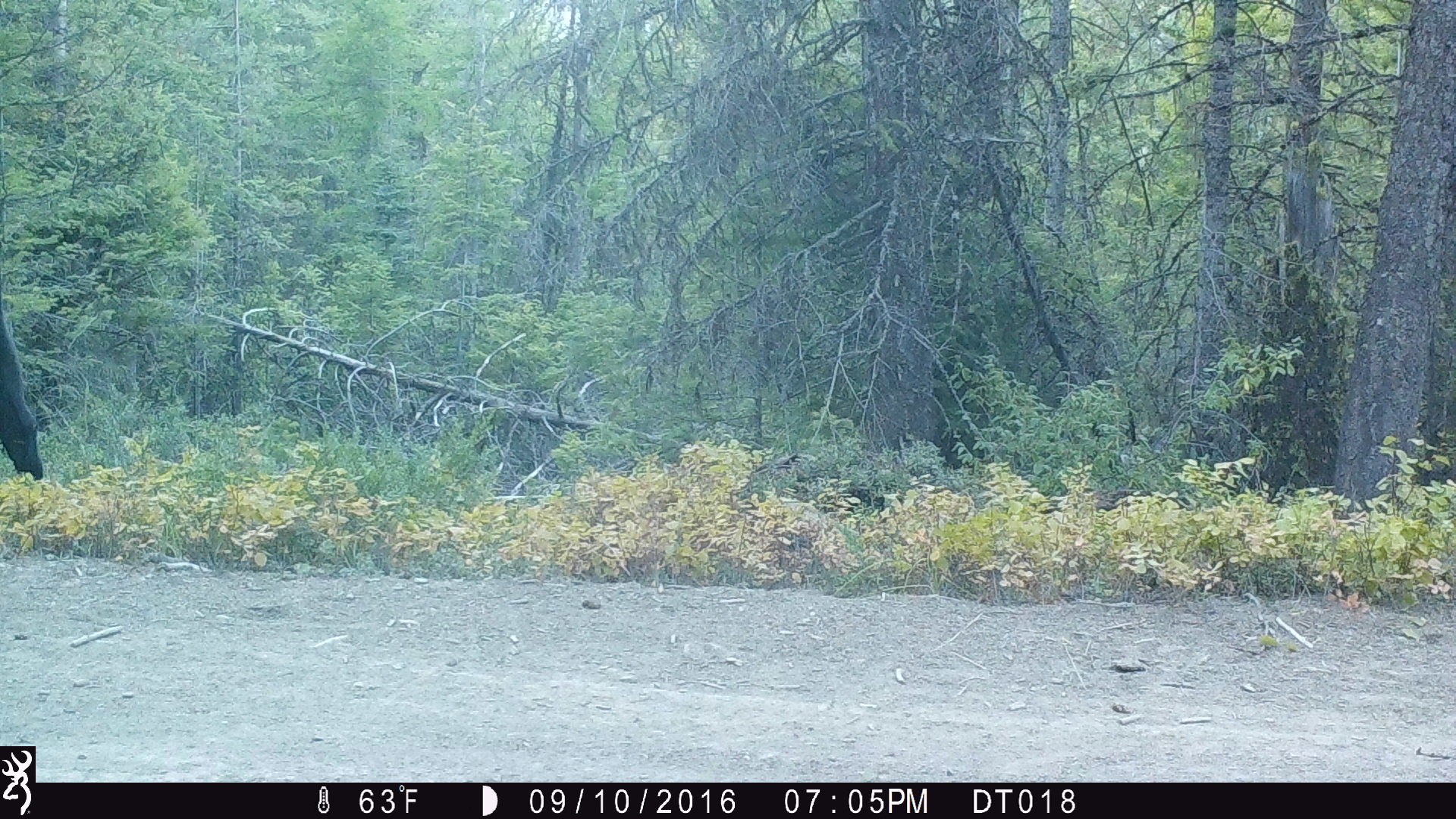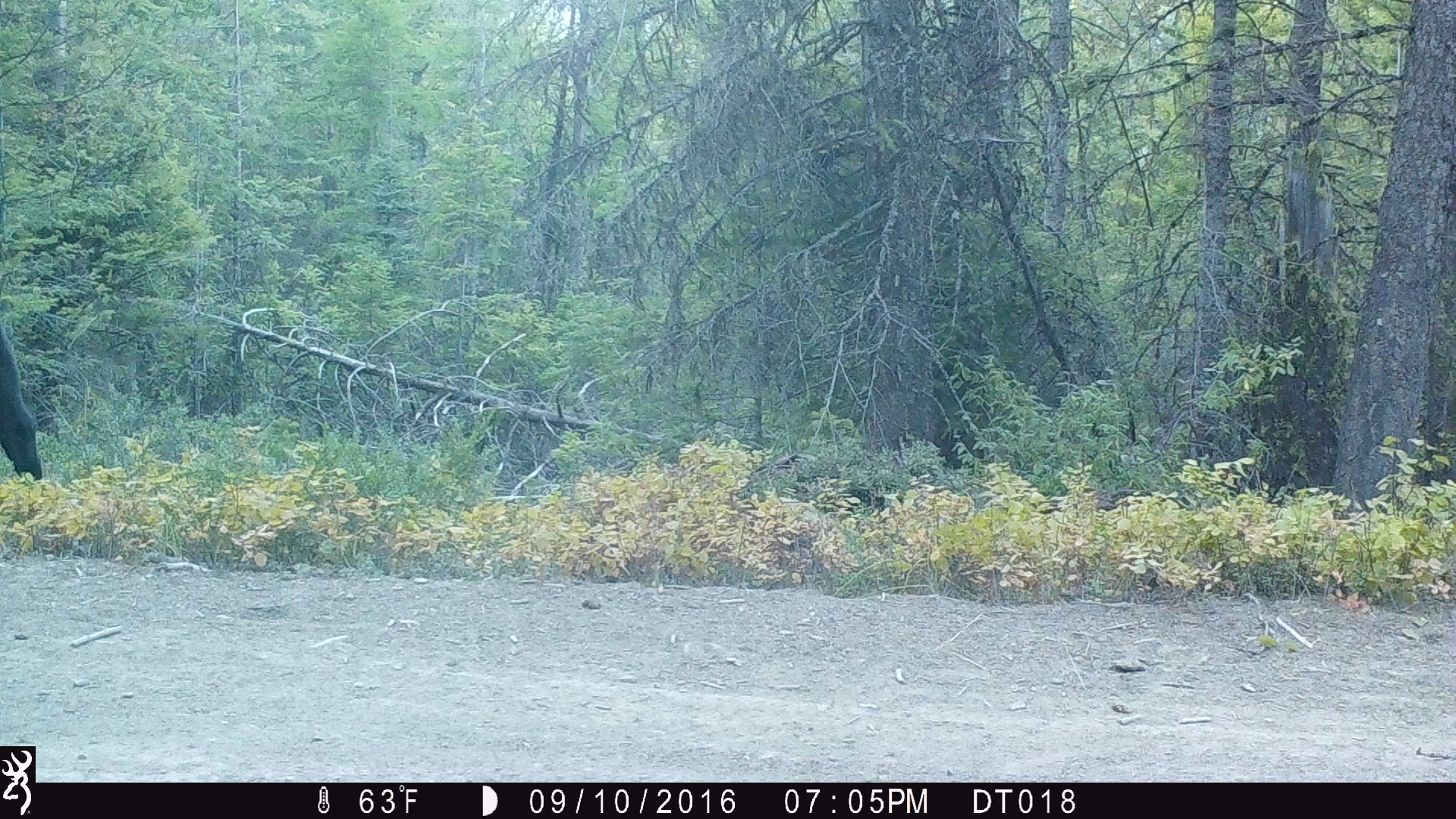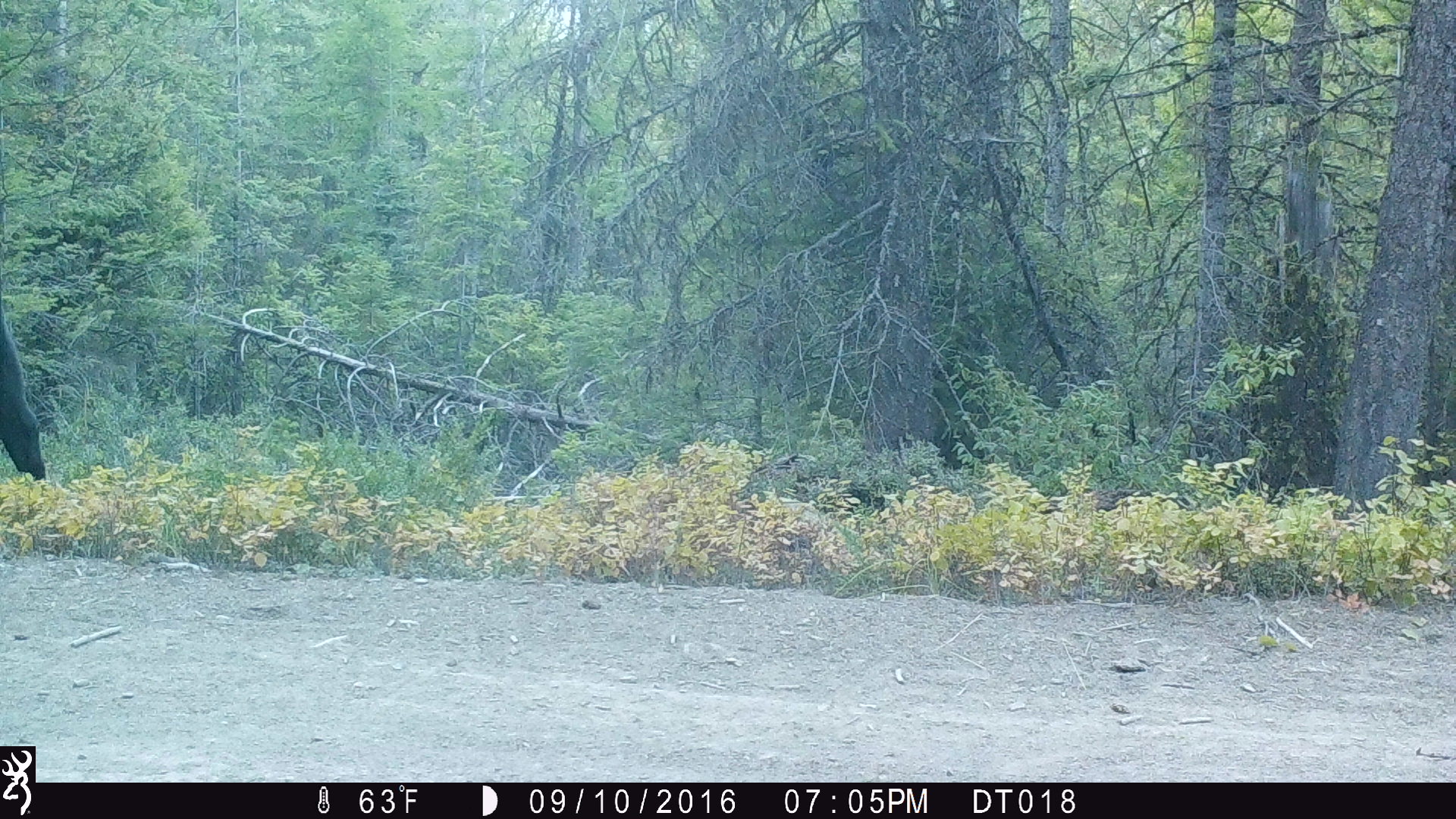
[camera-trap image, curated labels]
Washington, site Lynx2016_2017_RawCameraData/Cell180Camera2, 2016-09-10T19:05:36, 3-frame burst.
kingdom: Animalia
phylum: Chordata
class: Mammalia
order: Artiodactyla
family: Bovidae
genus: Bos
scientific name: Bos taurus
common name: domestic cattle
Domestic cattle (Bos taurus). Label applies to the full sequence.